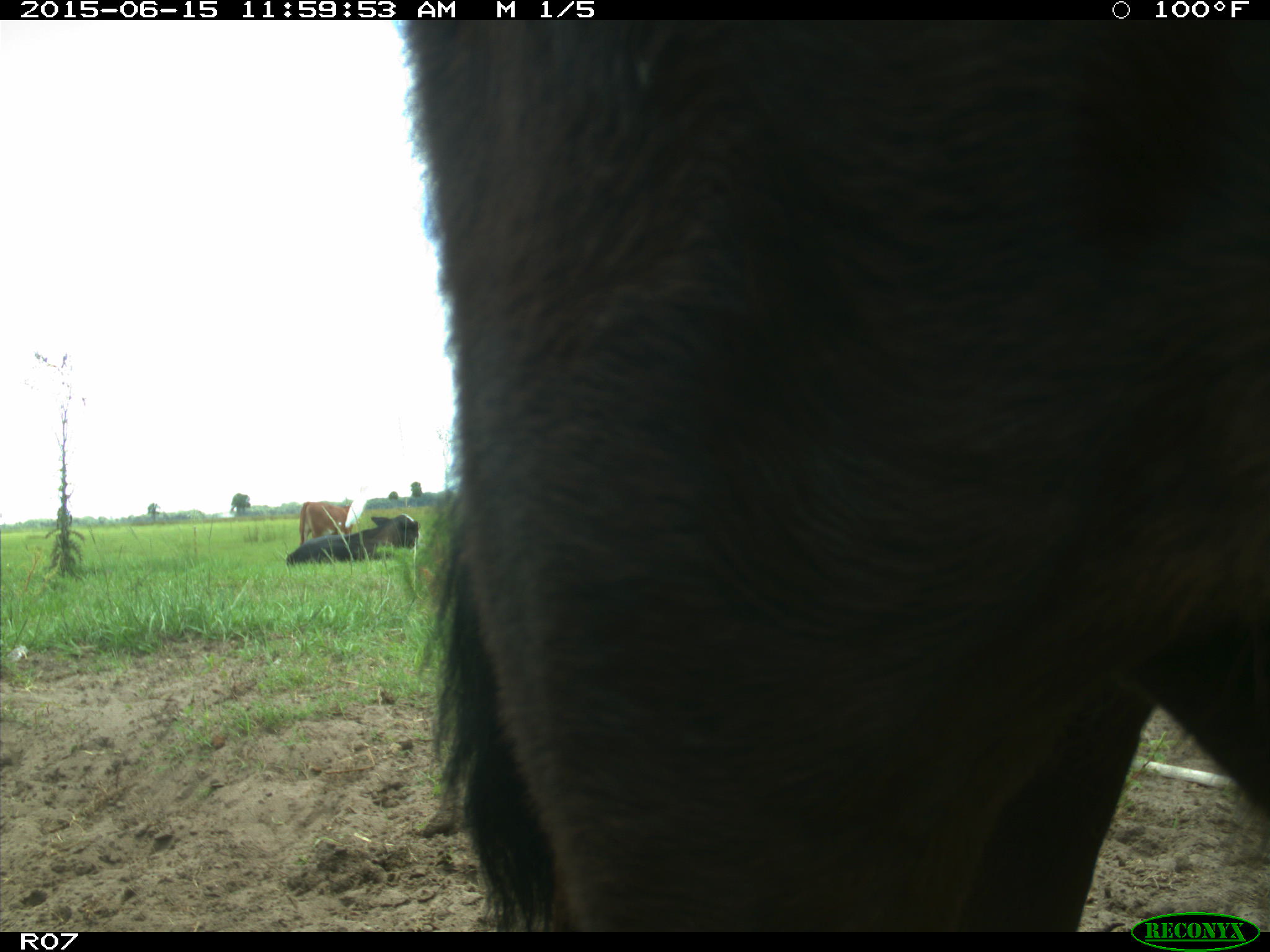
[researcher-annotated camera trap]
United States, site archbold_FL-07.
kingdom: Animalia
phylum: Chordata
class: Mammalia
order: Artiodactyla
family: Bovidae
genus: Bos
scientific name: Bos taurus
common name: domestic cow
Bos taurus (domestic cow).